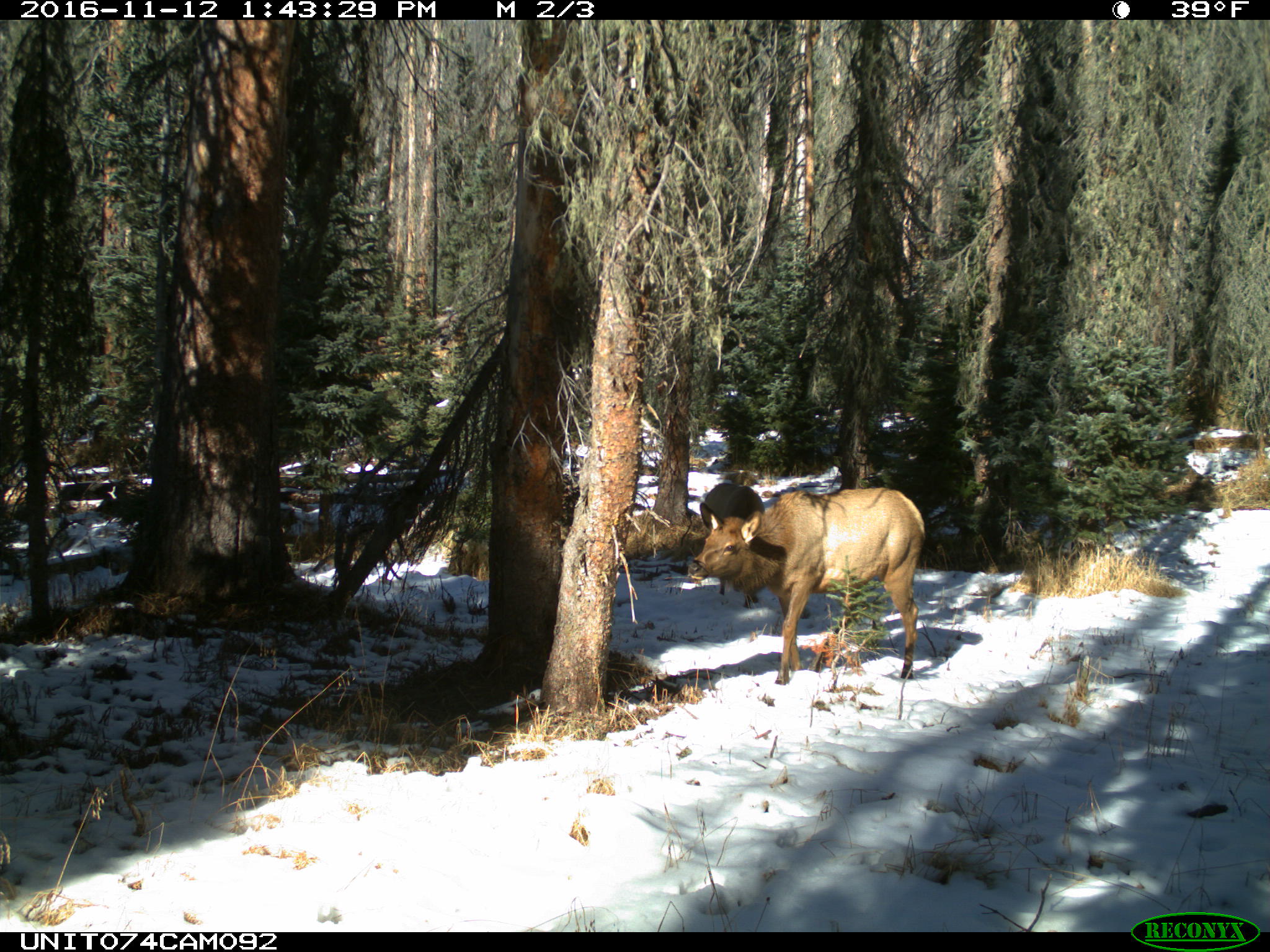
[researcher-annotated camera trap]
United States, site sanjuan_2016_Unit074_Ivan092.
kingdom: Animalia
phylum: Chordata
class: Mammalia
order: Artiodactyla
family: Cervidae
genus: Cervus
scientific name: Cervus elaphus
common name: red deer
Cervus elaphus (red deer).